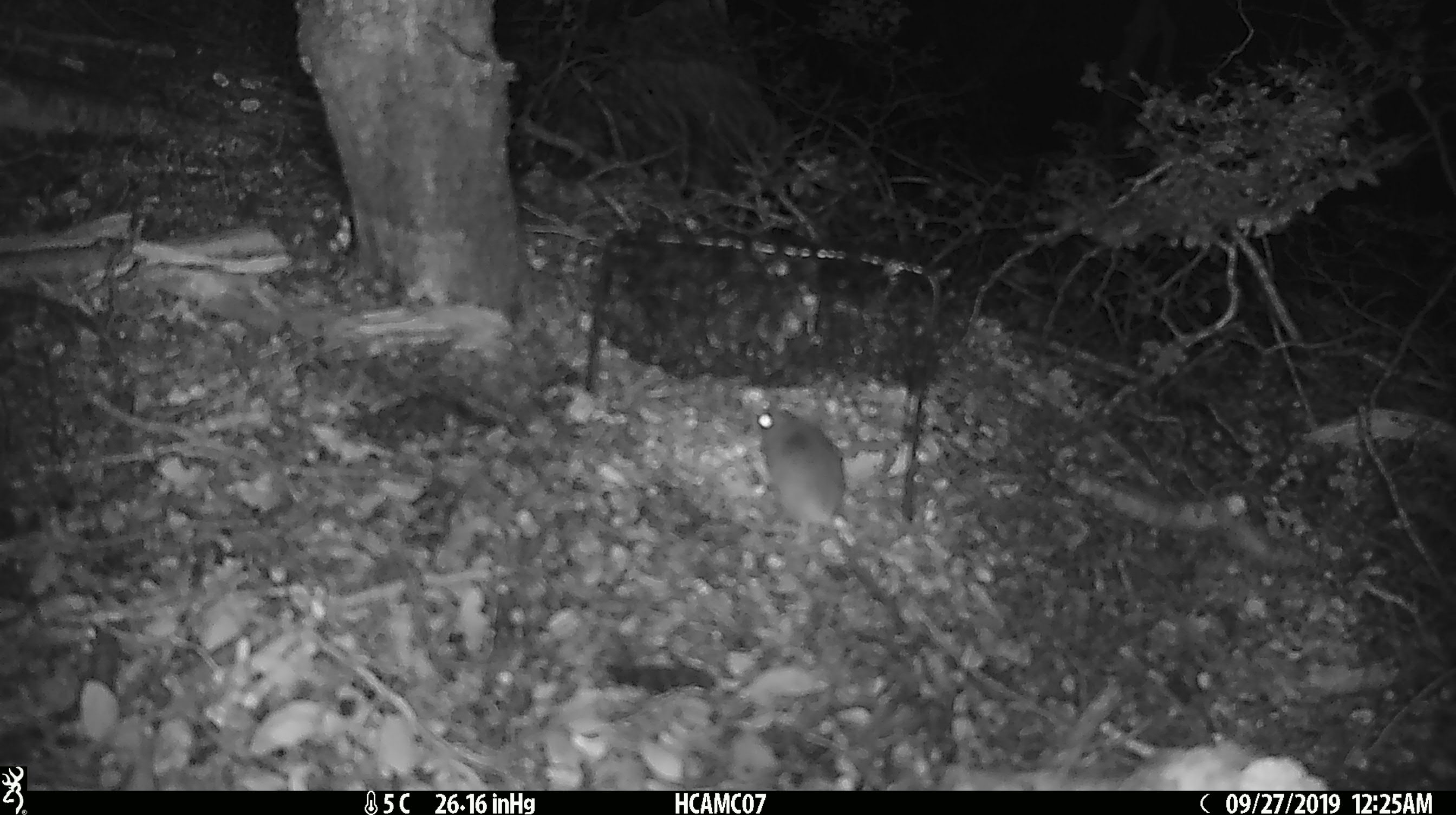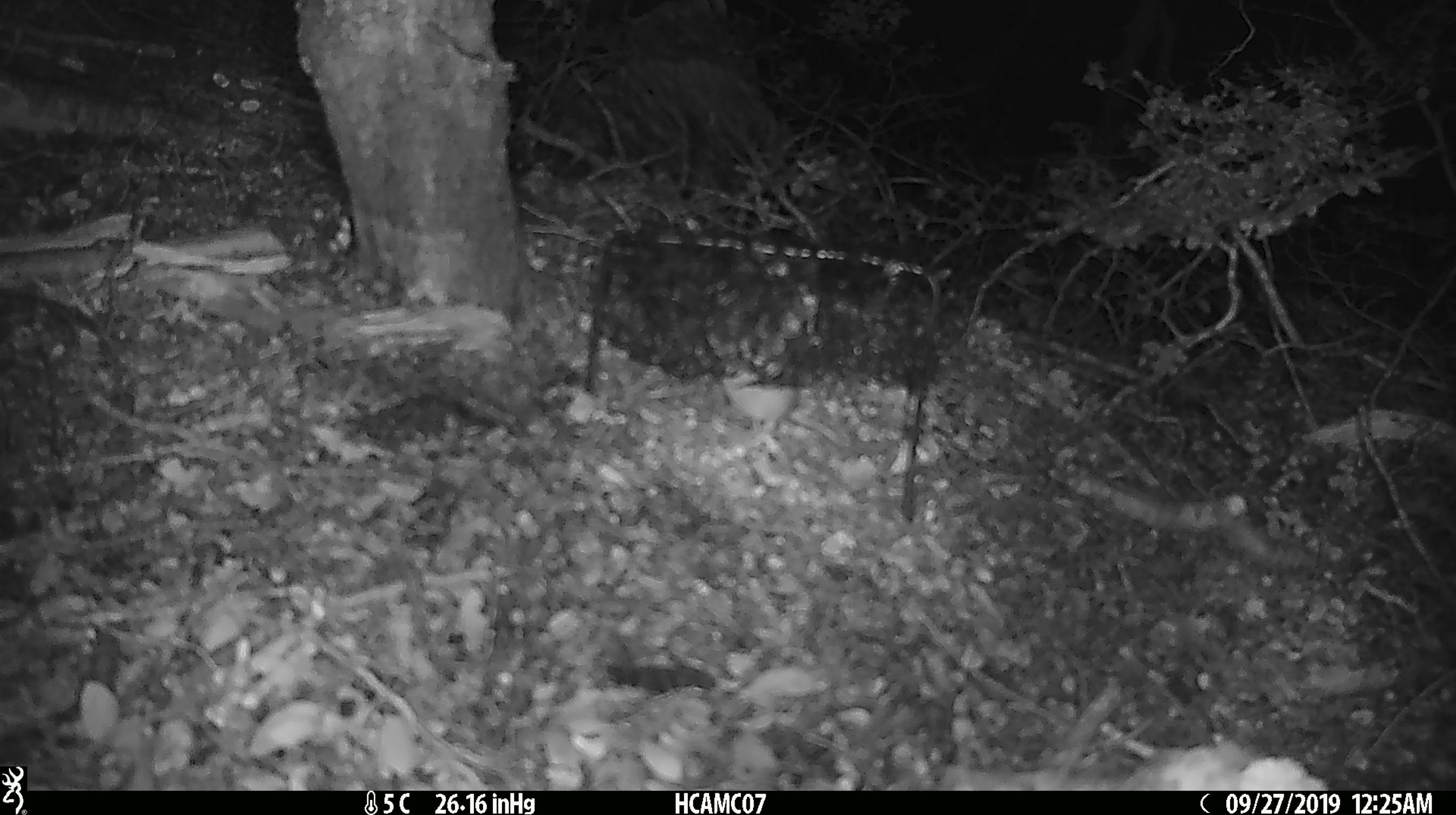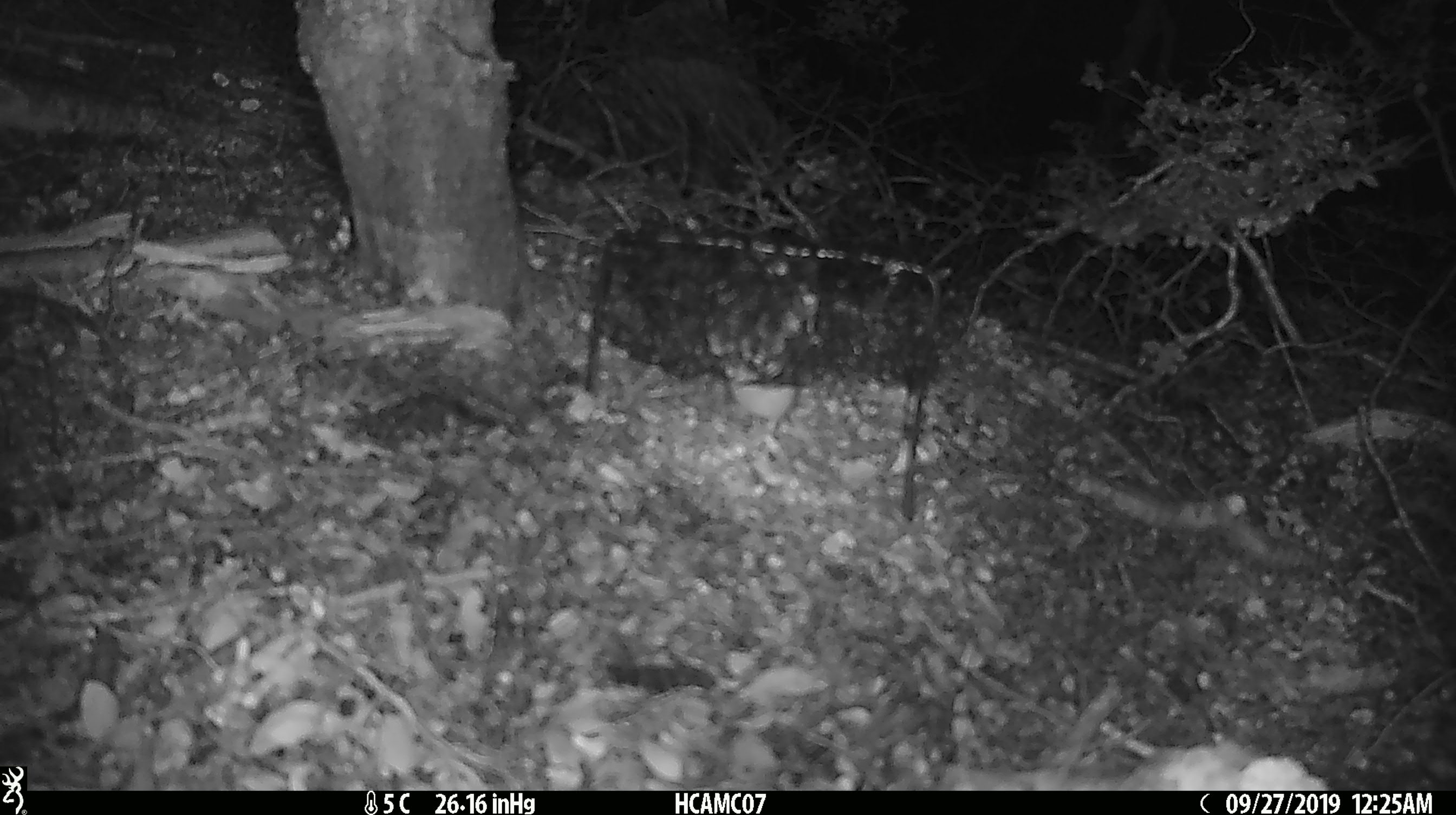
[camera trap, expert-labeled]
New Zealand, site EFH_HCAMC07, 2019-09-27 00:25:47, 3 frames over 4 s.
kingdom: Animalia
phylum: Chordata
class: Mammalia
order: Rodentia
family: Muridae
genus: Mus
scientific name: Mus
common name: mouse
Mouse (Mus).